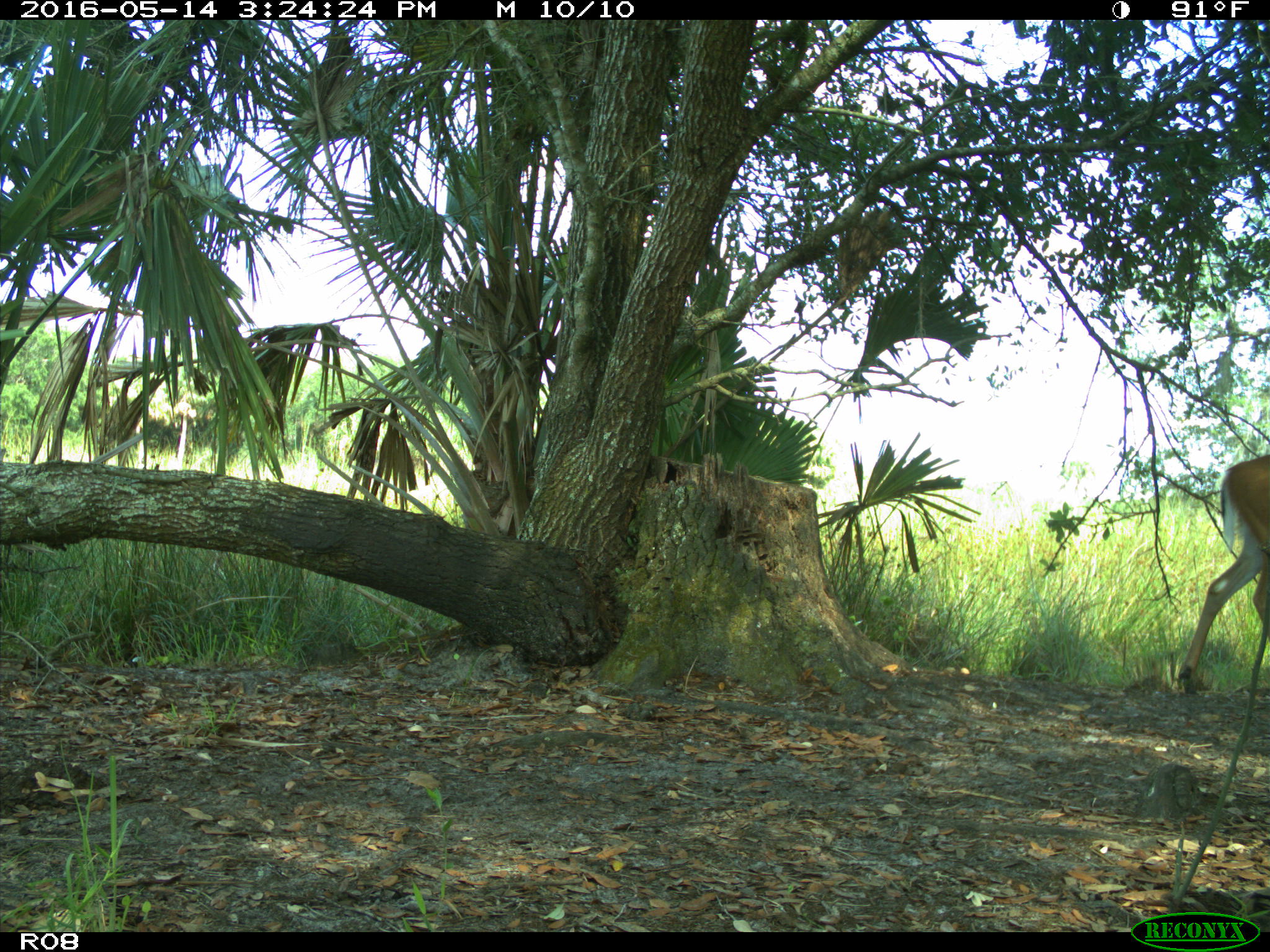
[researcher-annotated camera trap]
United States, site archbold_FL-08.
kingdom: Animalia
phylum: Chordata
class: Mammalia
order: Artiodactyla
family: Cervidae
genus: Odocoileus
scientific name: Odocoileus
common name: deer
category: unidentified deer